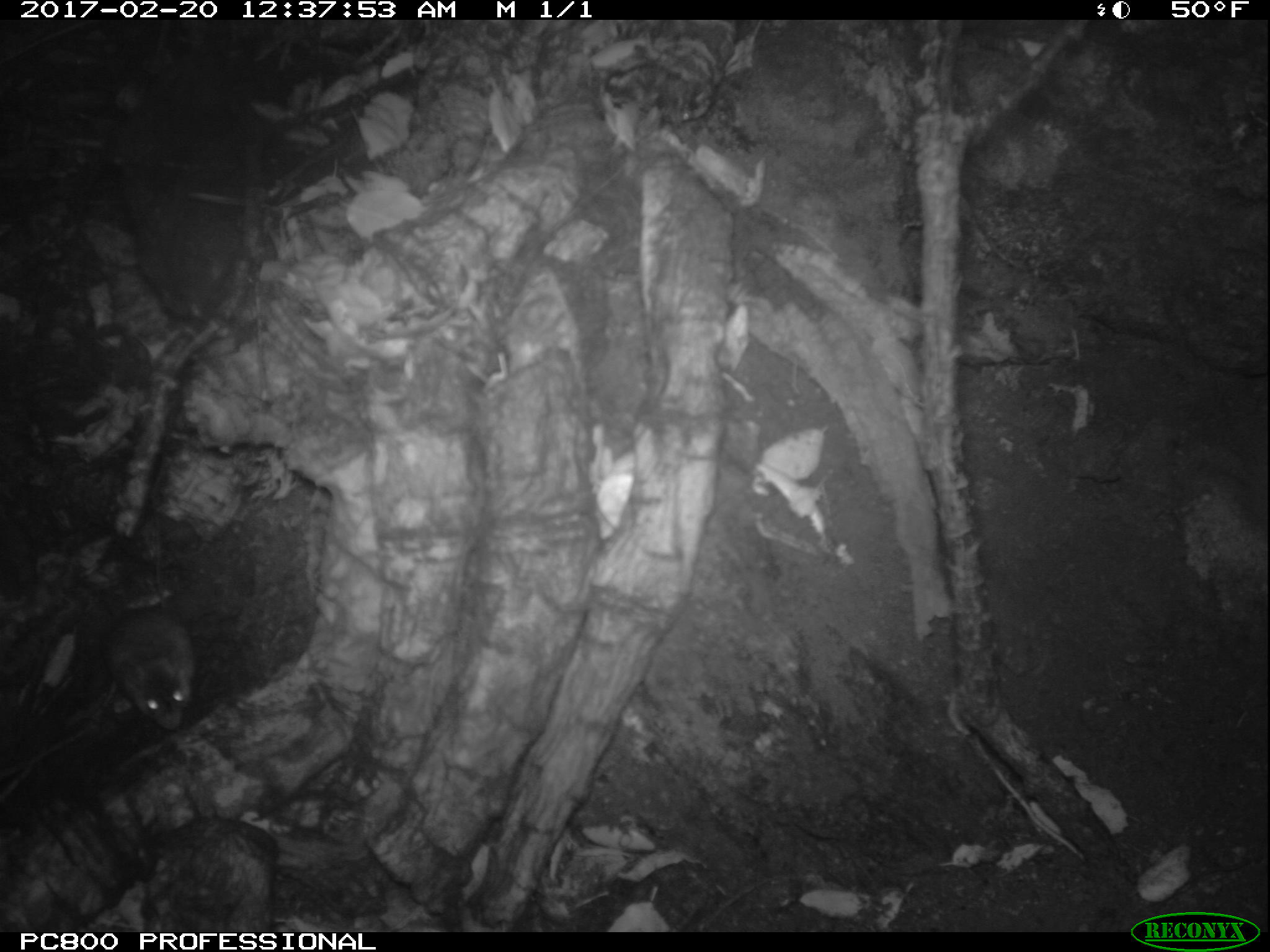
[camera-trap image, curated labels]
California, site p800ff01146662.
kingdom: Animalia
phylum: Chordata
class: Mammalia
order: Rodentia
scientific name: Rodentia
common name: rodent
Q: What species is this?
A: Rodent (Rodentia).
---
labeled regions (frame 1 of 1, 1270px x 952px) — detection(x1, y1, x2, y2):
rodent: detection(89, 580, 193, 729)